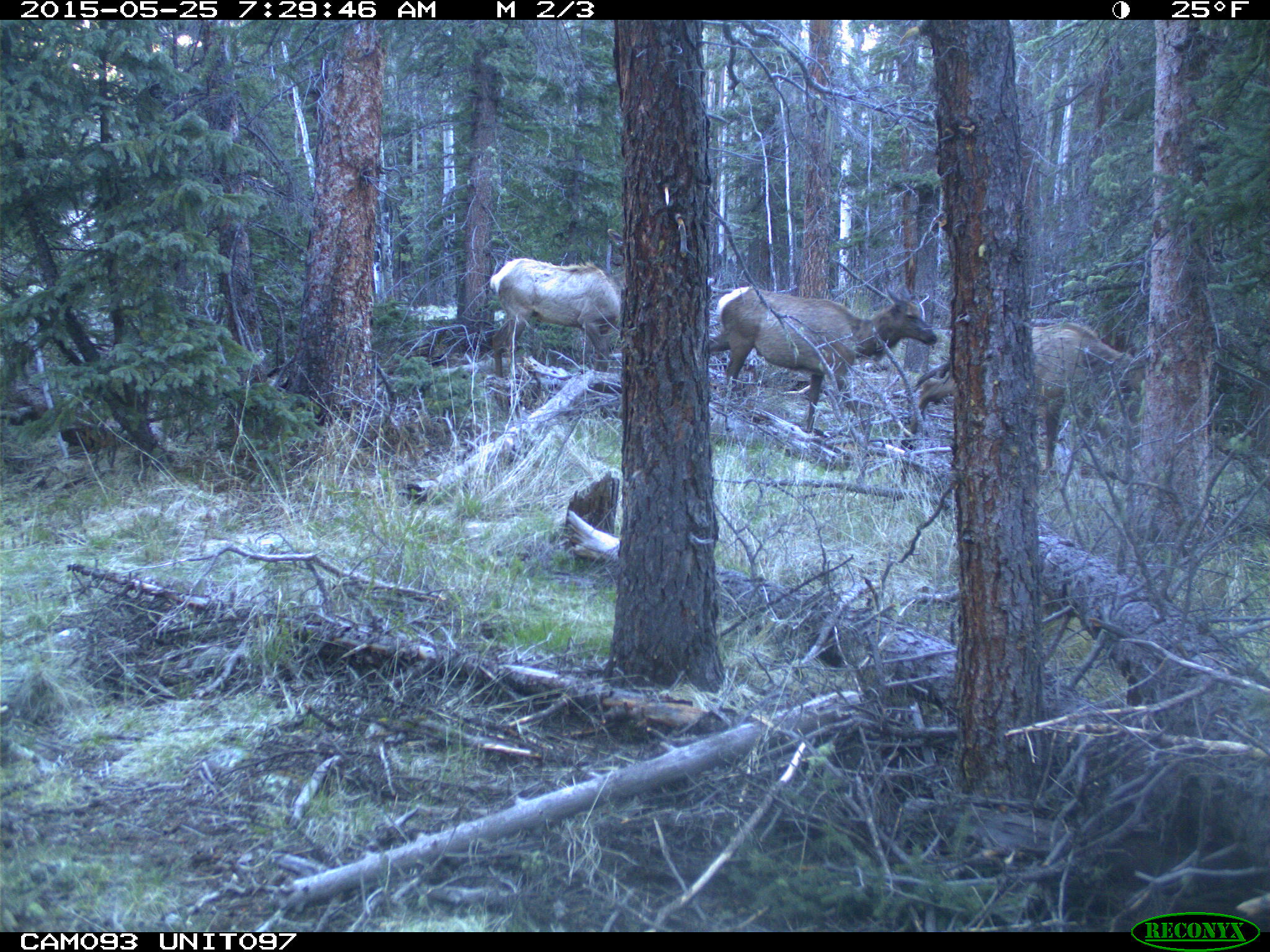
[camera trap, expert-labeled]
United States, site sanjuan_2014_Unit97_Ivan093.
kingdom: Animalia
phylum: Chordata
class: Mammalia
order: Artiodactyla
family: Cervidae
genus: Cervus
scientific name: Cervus elaphus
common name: red deer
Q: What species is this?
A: Cervus elaphus (red deer).